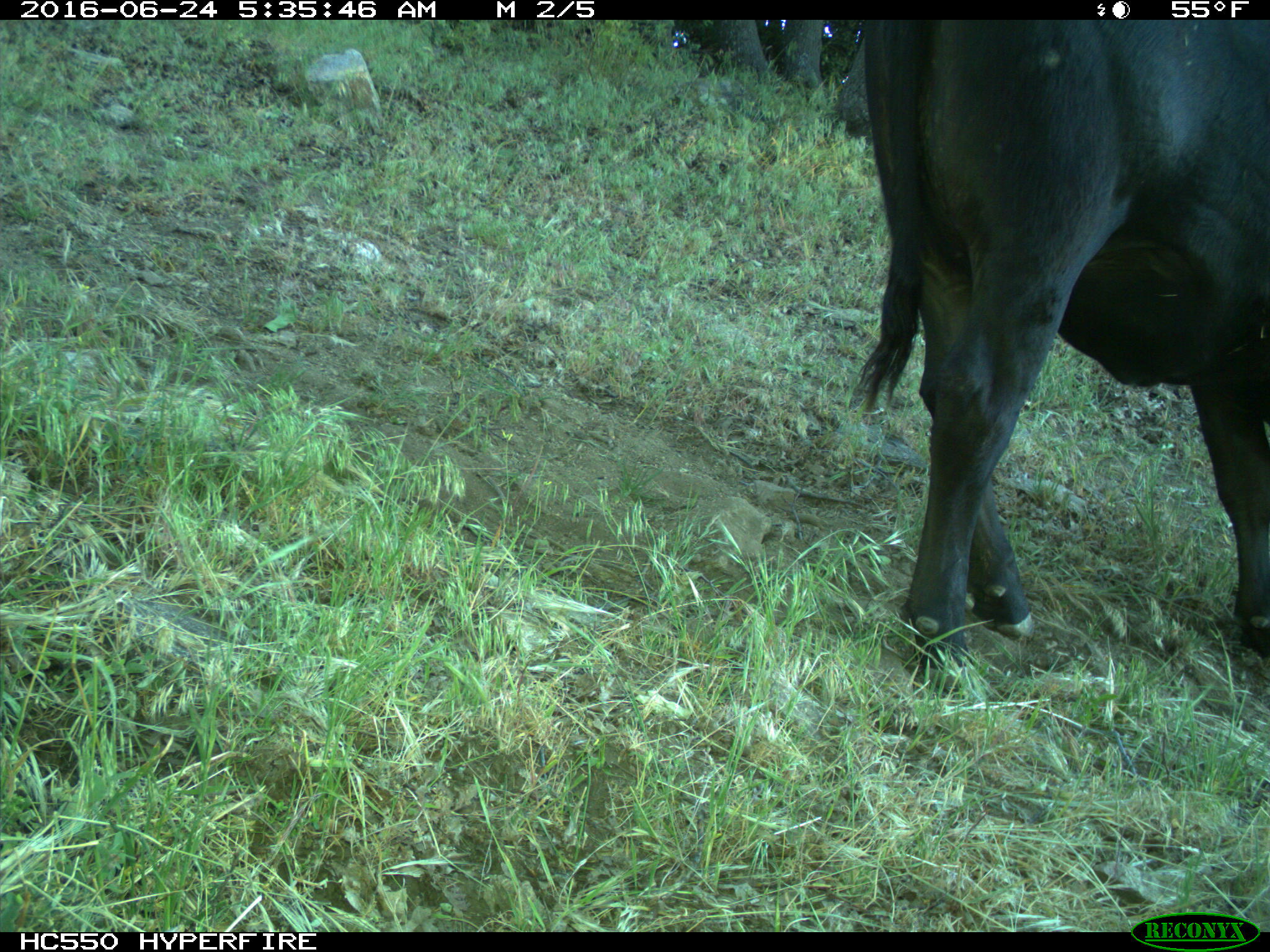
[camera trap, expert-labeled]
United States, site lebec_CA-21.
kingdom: Animalia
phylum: Chordata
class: Mammalia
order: Artiodactyla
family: Bovidae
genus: Bos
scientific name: Bos taurus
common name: domestic cow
Bos taurus (domestic cow).